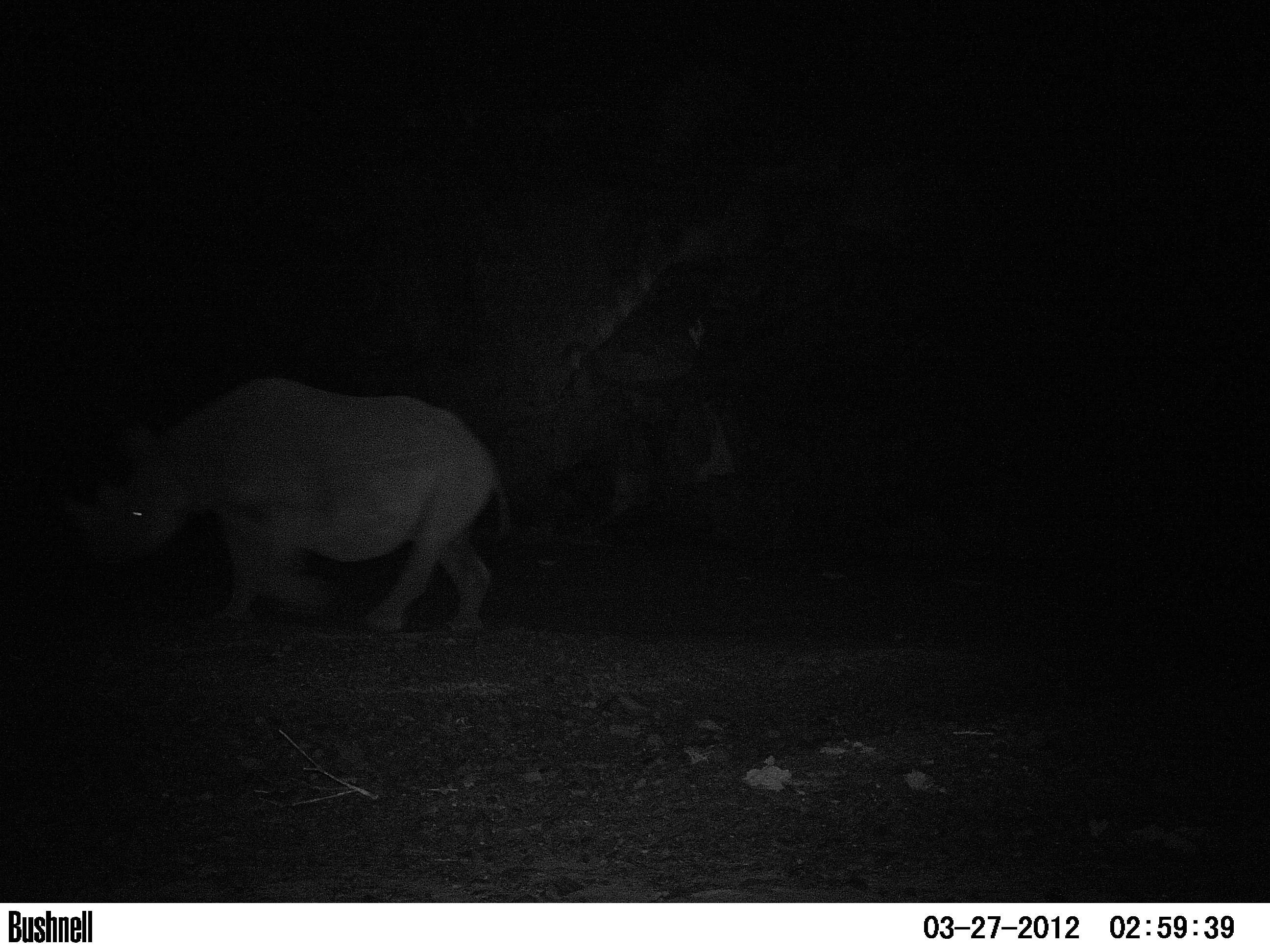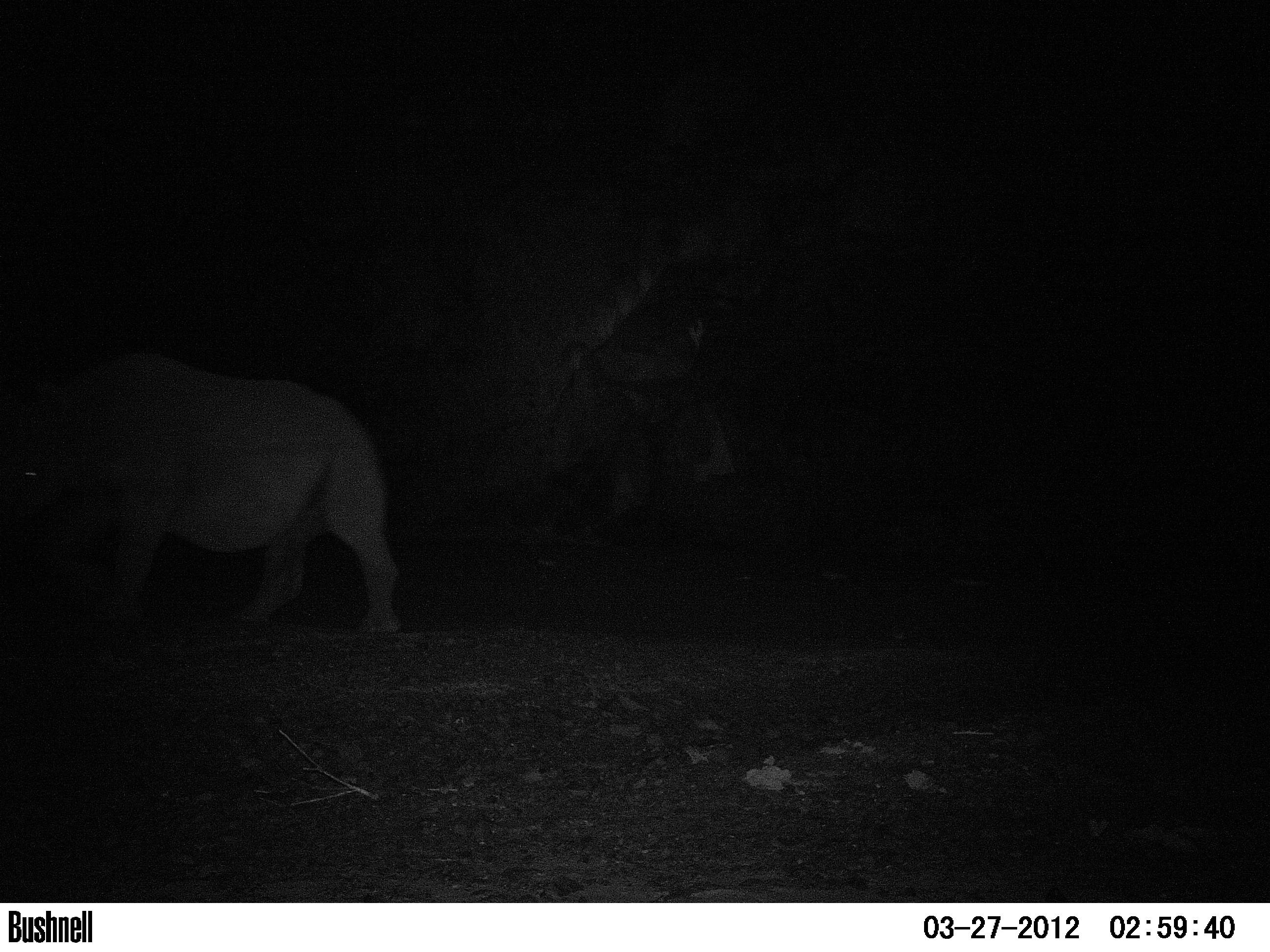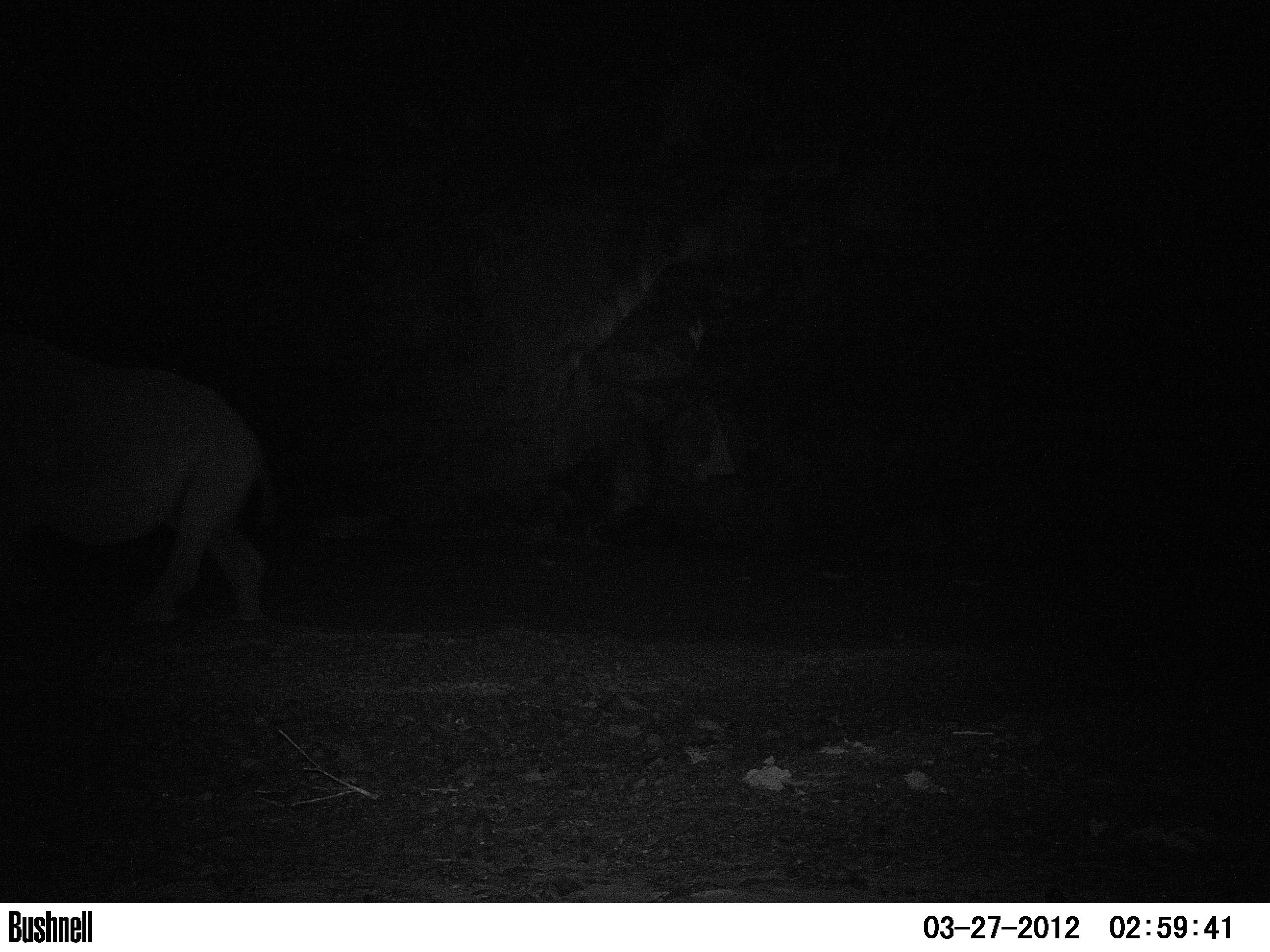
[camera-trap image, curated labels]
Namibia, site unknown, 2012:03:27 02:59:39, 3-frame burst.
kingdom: Animalia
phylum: Chordata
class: Mammalia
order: Perissodactyla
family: Rhinocerotidae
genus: Diceros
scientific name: Diceros bicornis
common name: black rhinoceros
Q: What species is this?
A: Diceros bicornis (black rhinoceros).